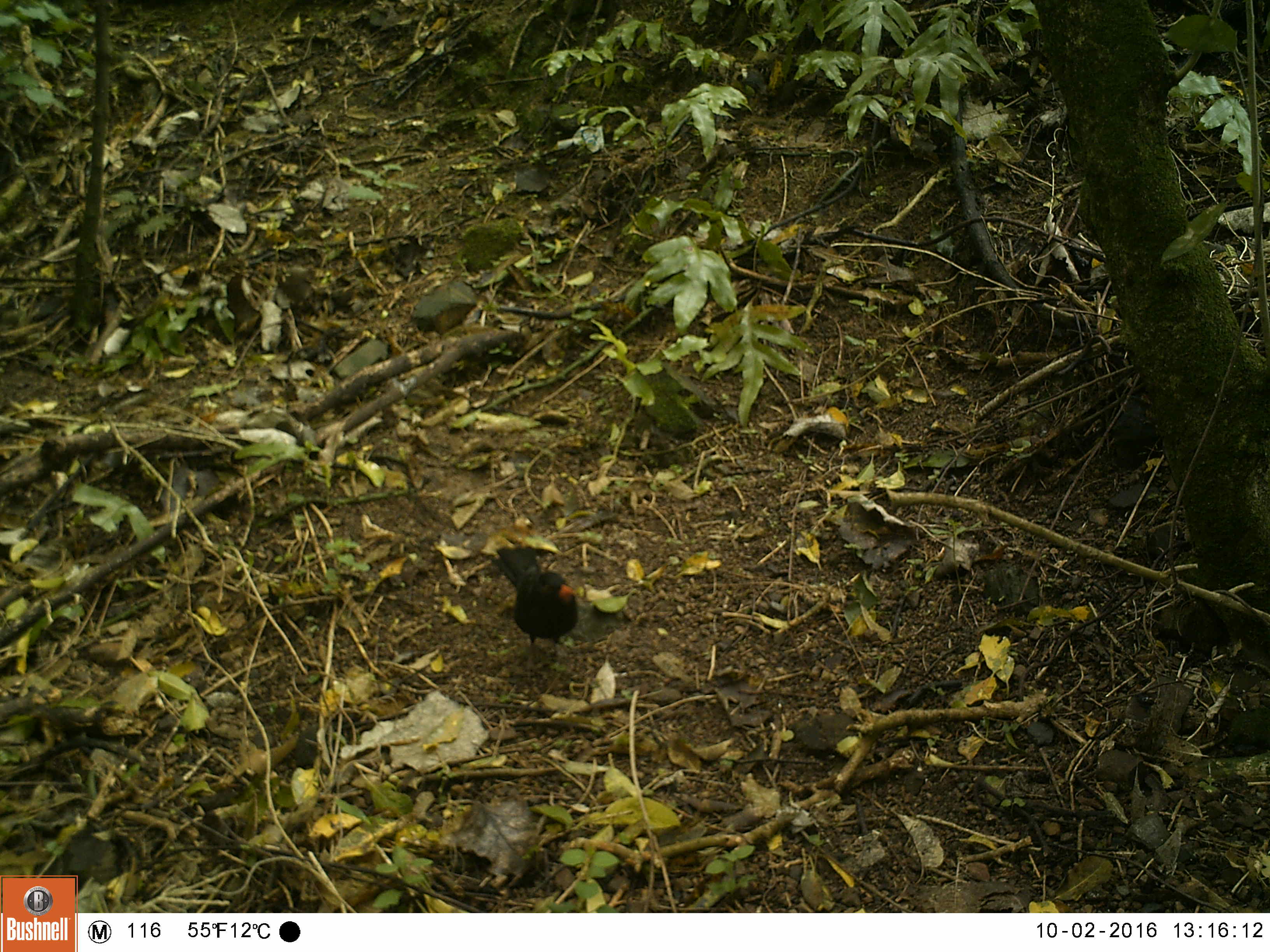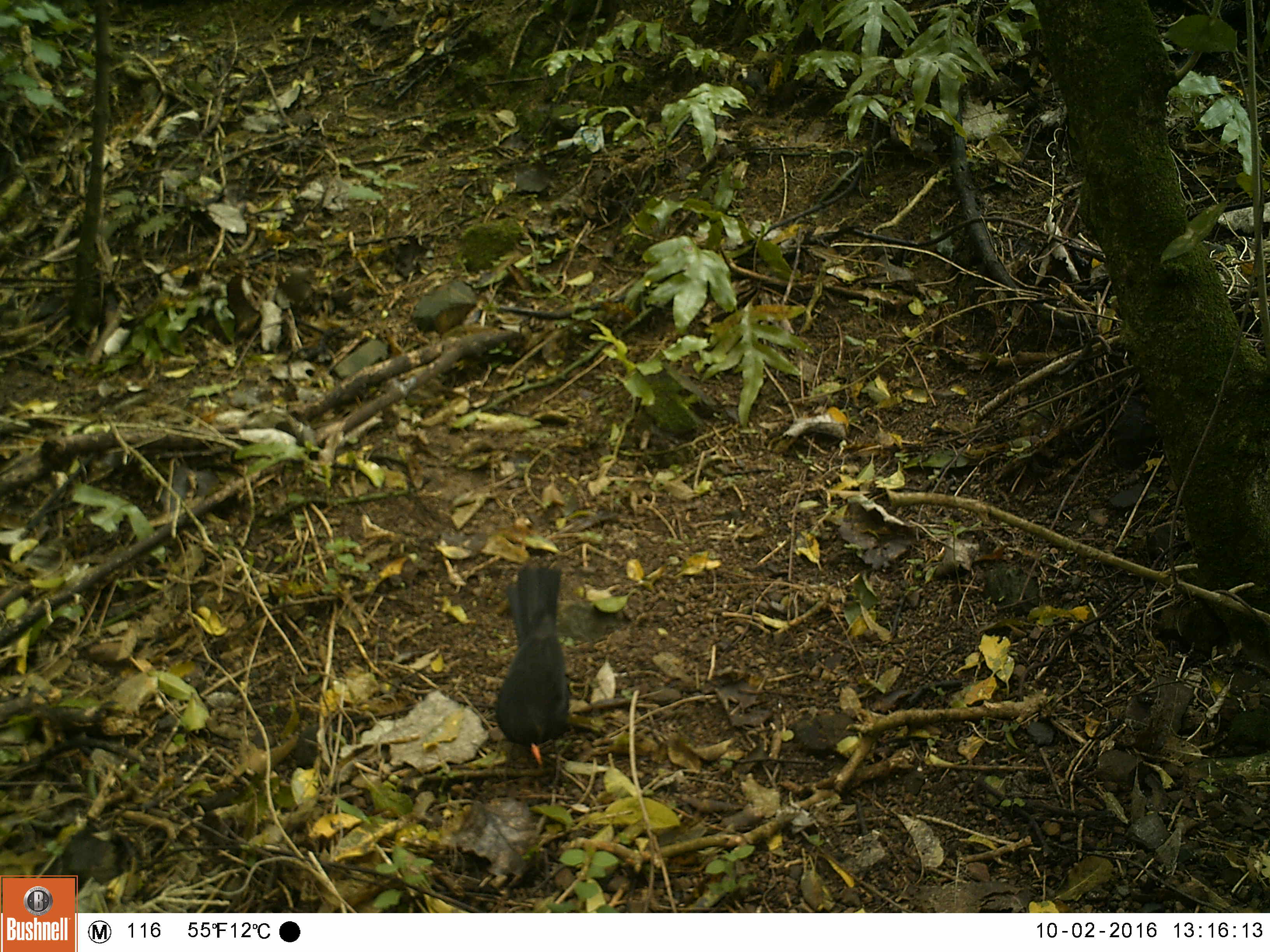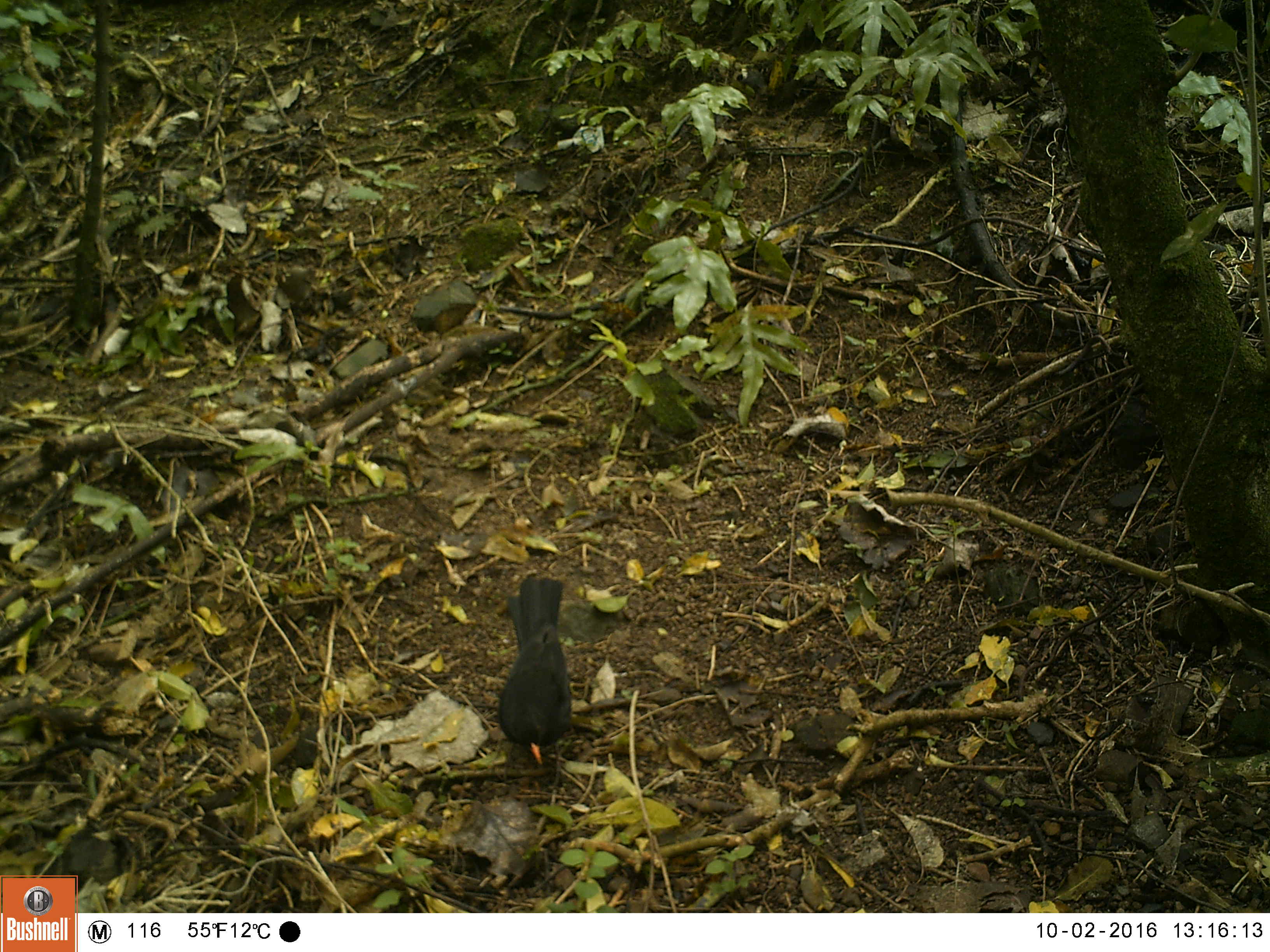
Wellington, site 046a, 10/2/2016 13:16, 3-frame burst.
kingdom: Animalia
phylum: Chordata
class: Aves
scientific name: Aves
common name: bird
Bird (Aves).